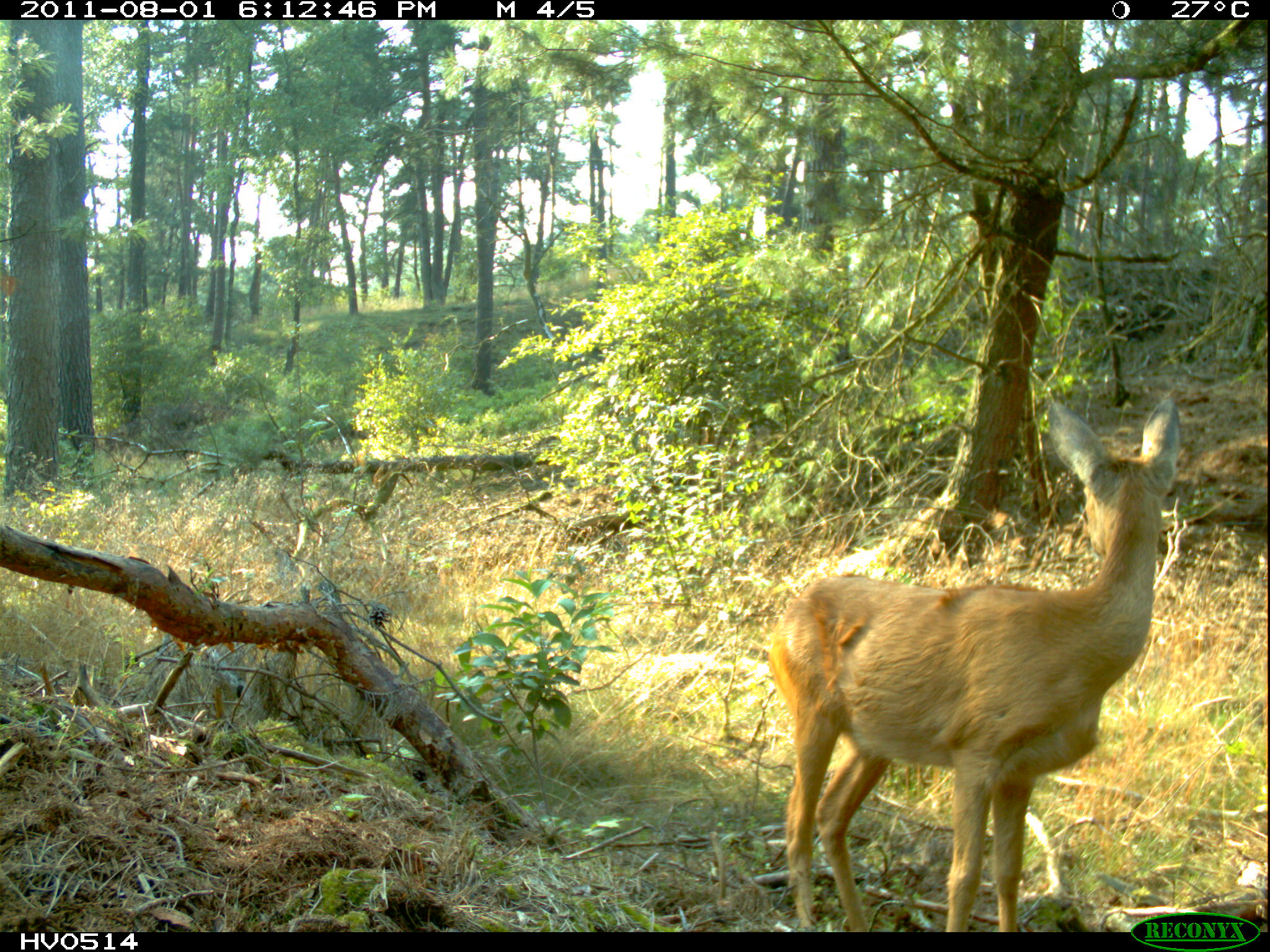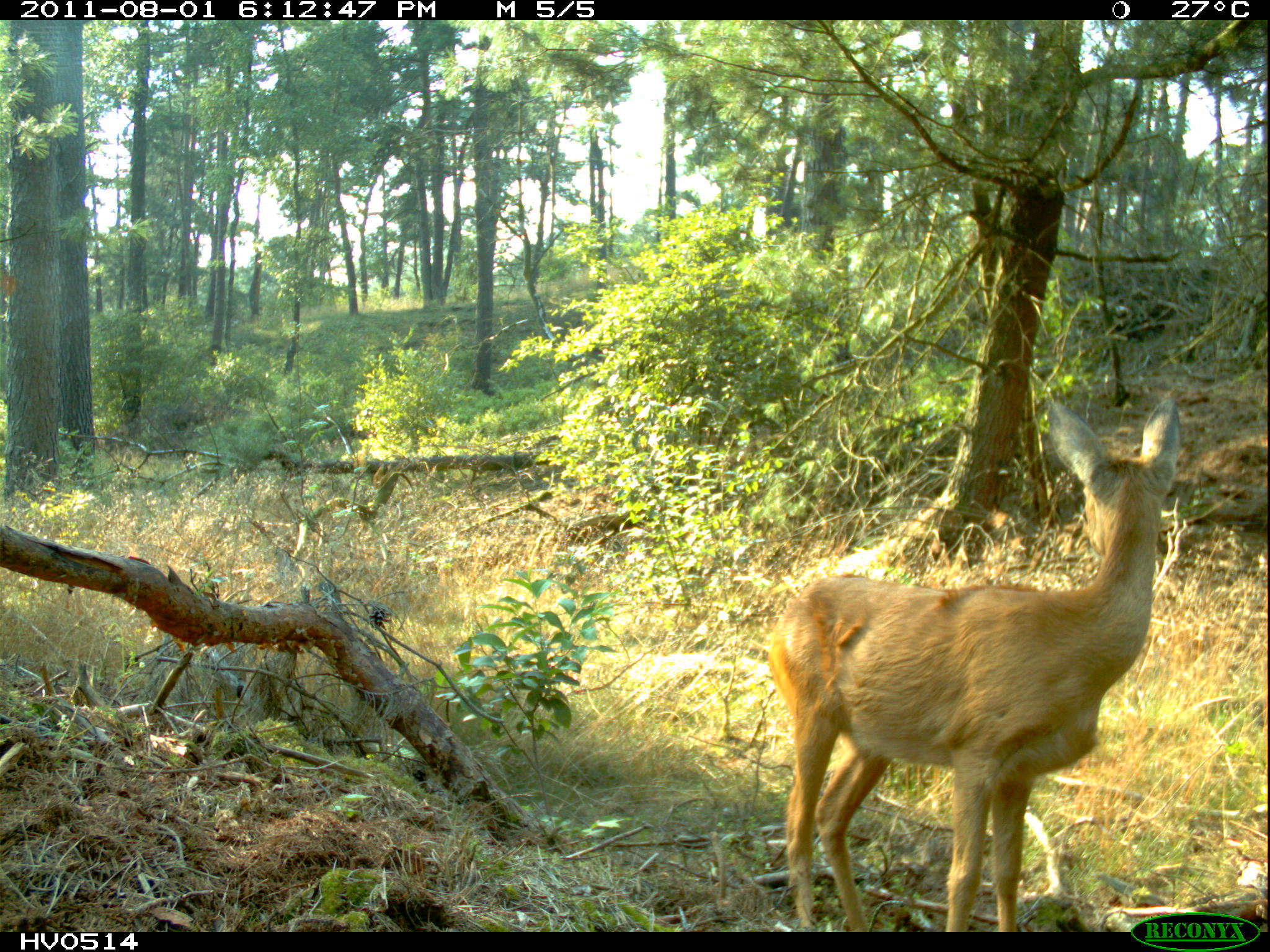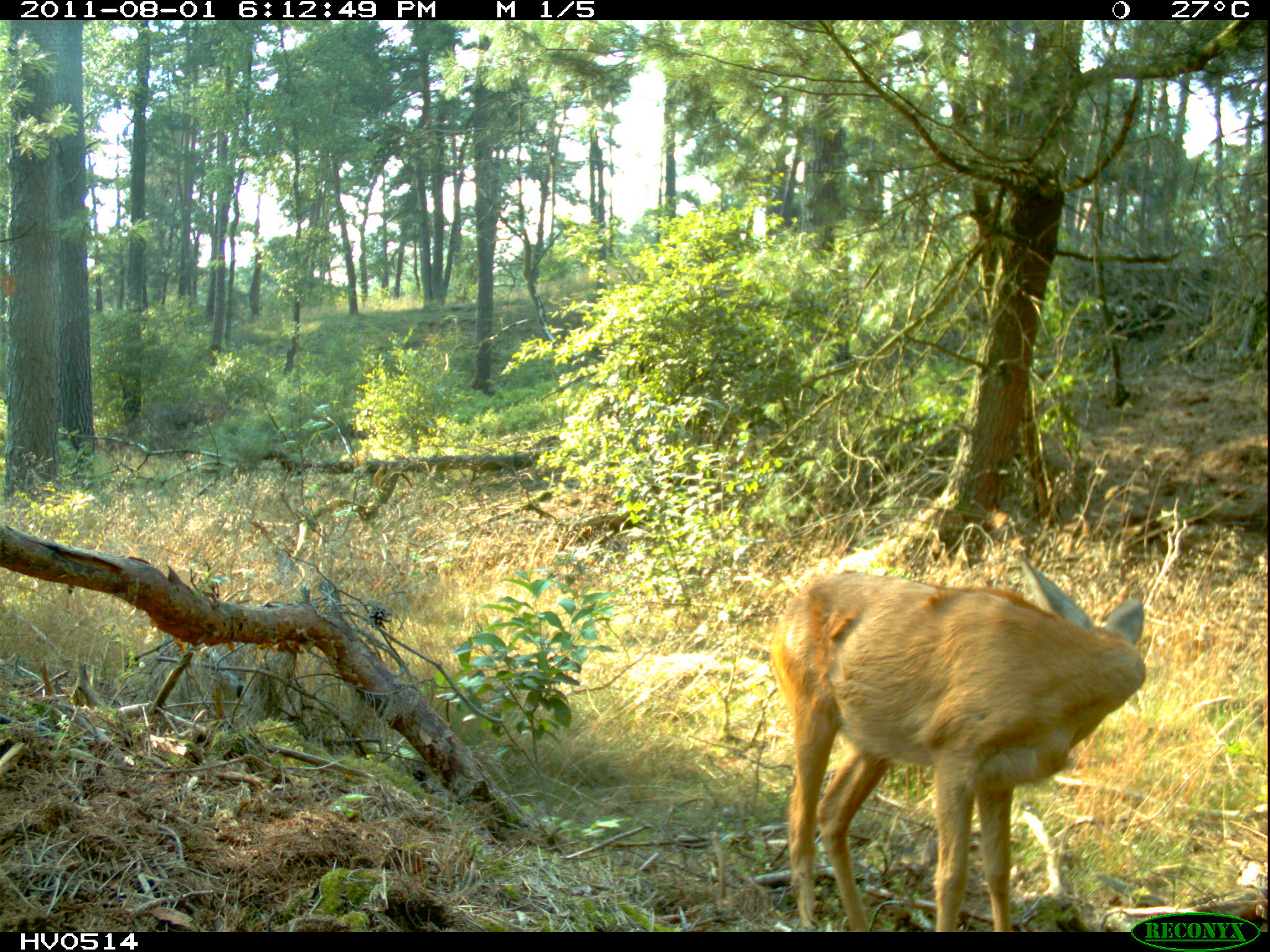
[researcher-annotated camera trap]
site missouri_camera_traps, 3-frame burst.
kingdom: Animalia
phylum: Chordata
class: Mammalia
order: Artiodactyla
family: Cervidae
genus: Capreolus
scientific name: Capreolus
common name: roe deer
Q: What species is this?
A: Roe deer (Capreolus).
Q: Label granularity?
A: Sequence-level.